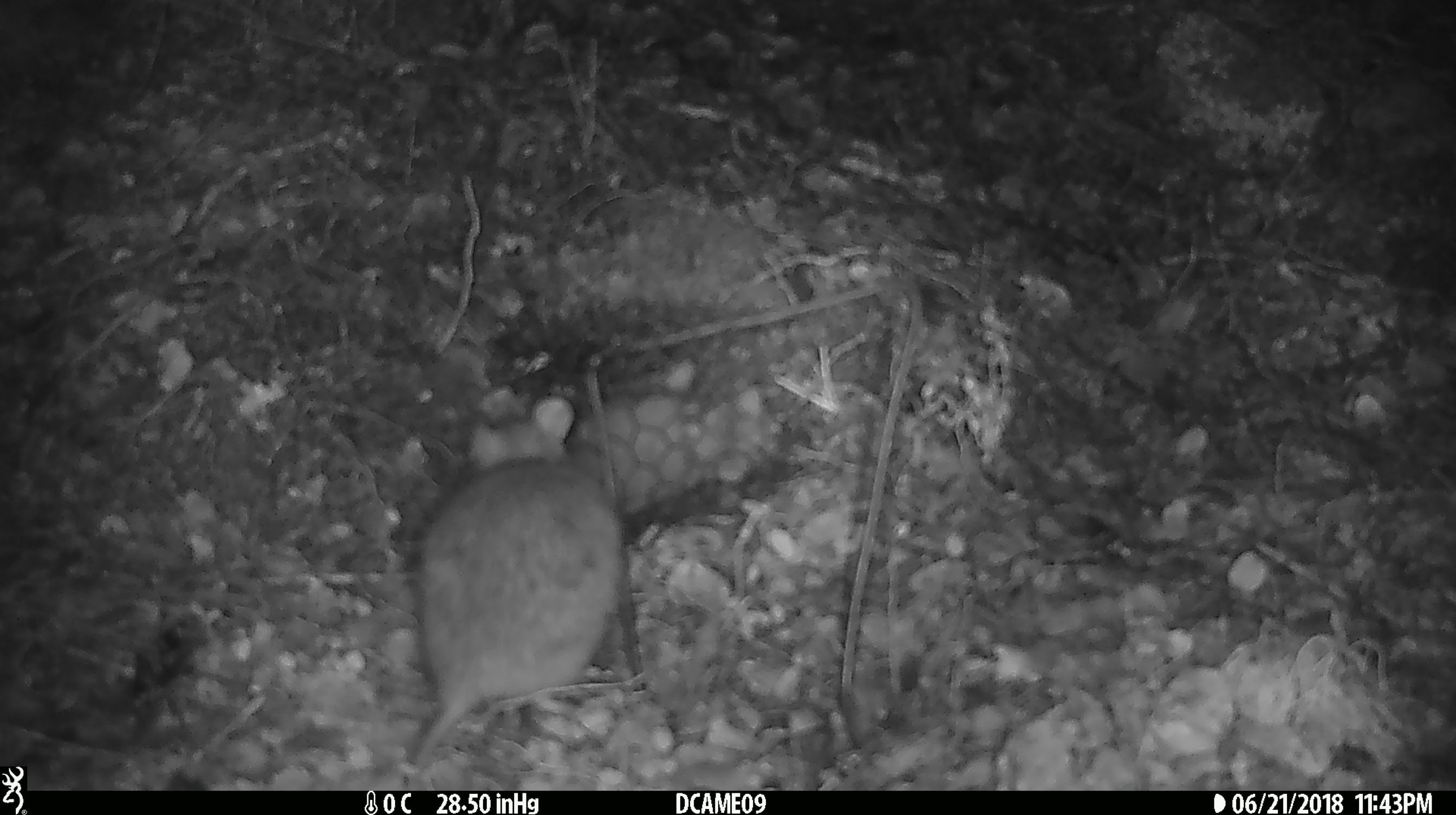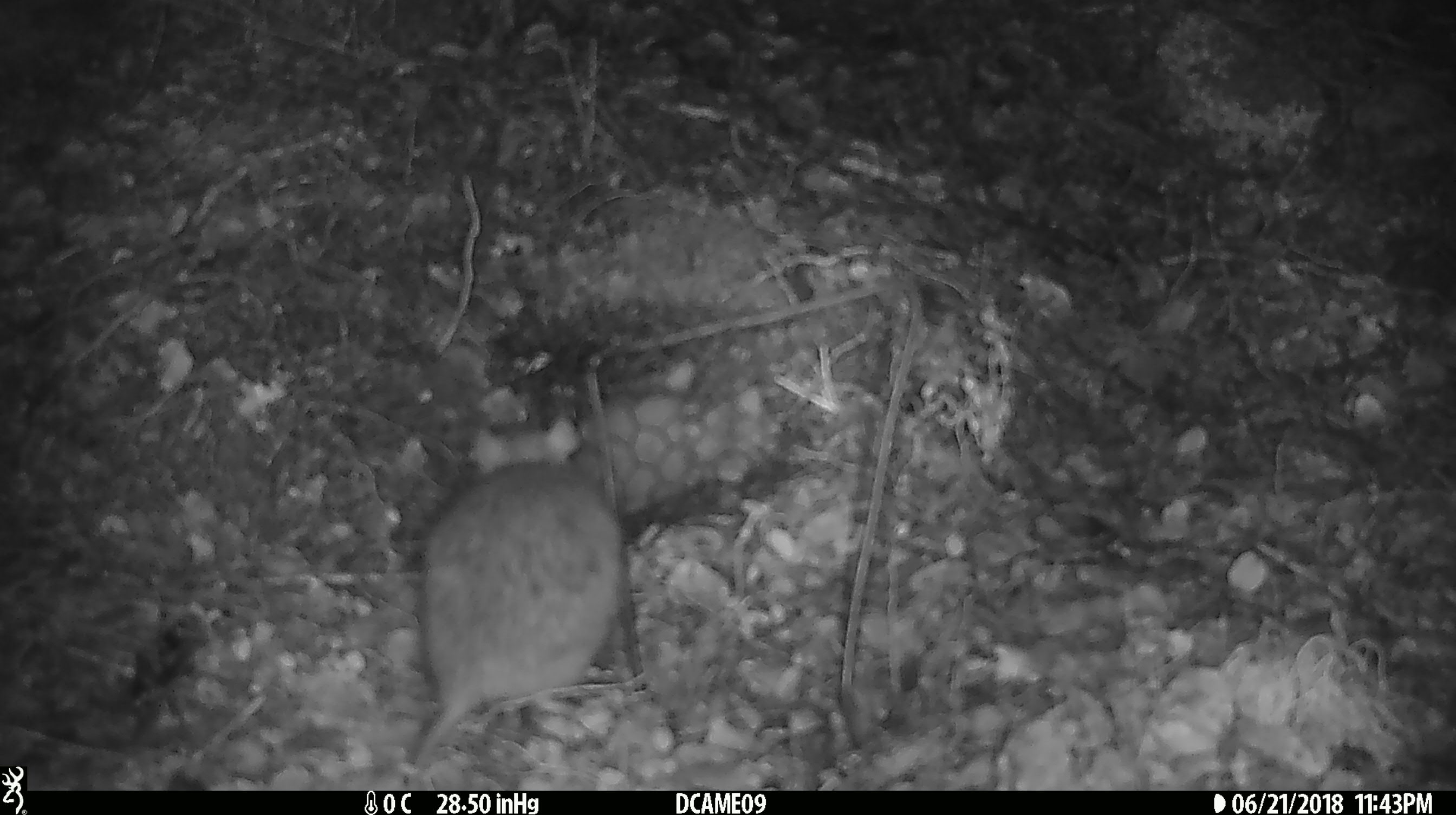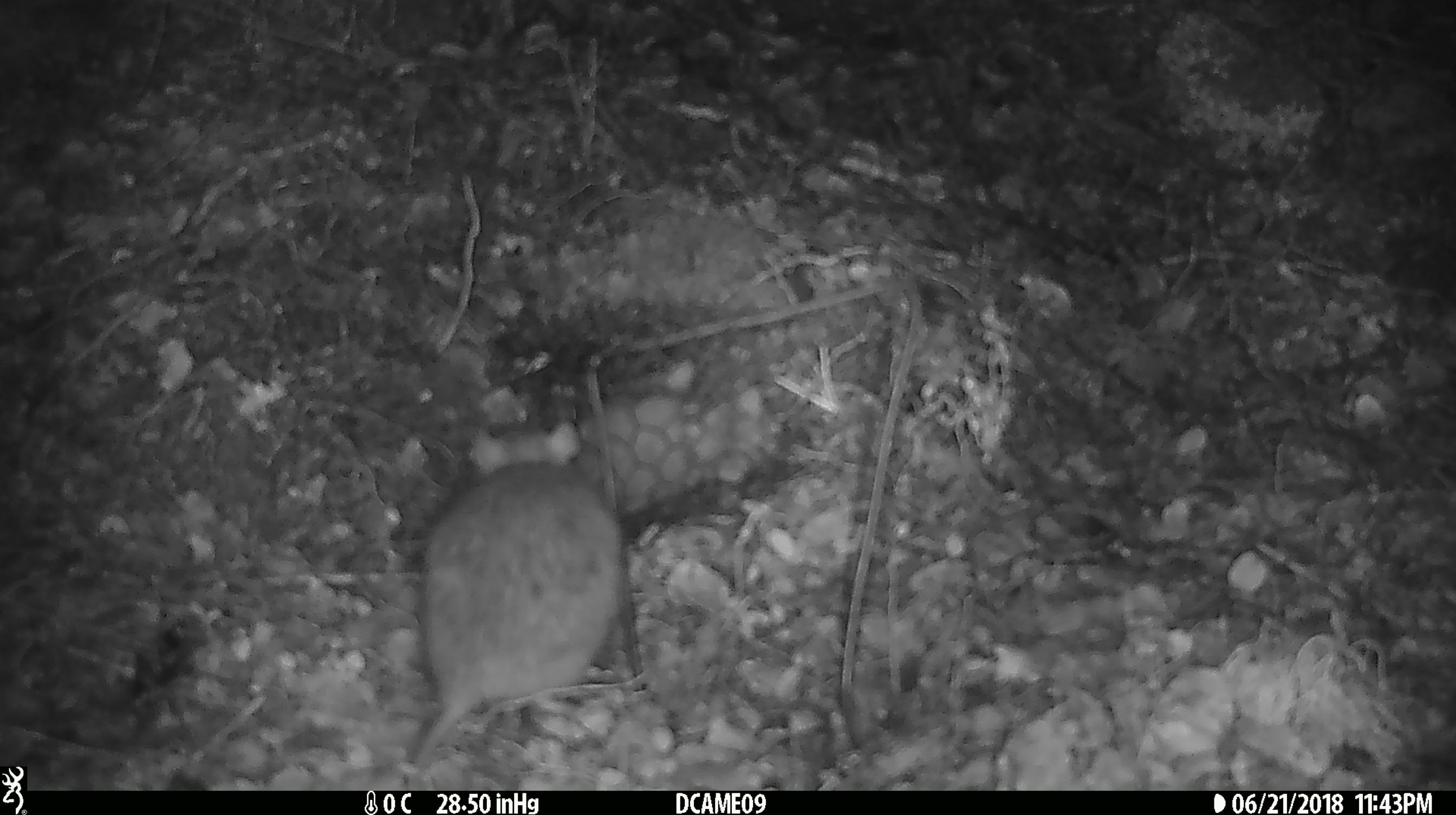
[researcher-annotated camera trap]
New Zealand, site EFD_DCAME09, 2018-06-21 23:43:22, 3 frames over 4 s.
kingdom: Animalia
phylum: Chordata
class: Mammalia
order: Rodentia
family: Muridae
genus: Rattus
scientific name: Rattus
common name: rat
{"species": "rat (Rattus)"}